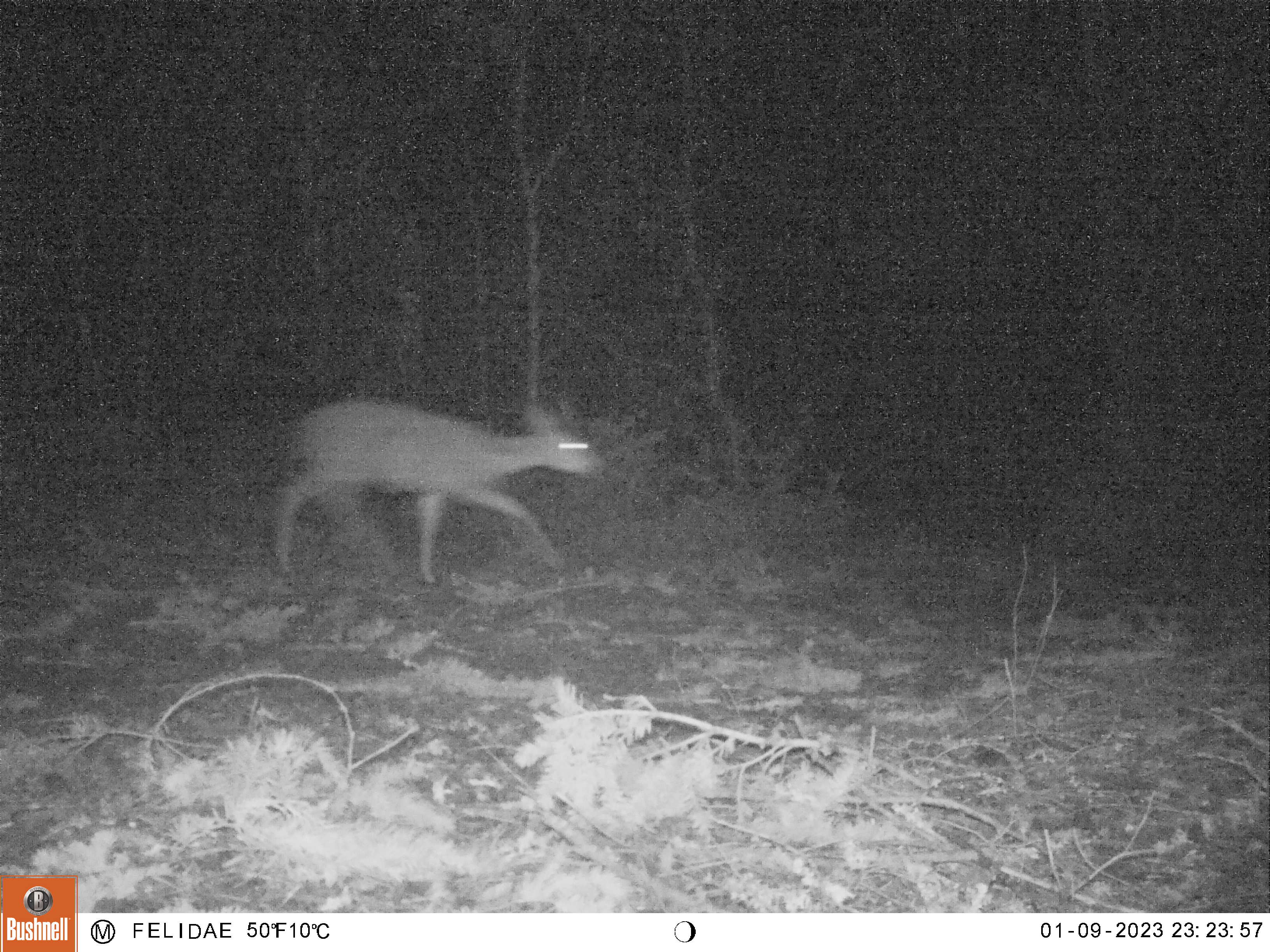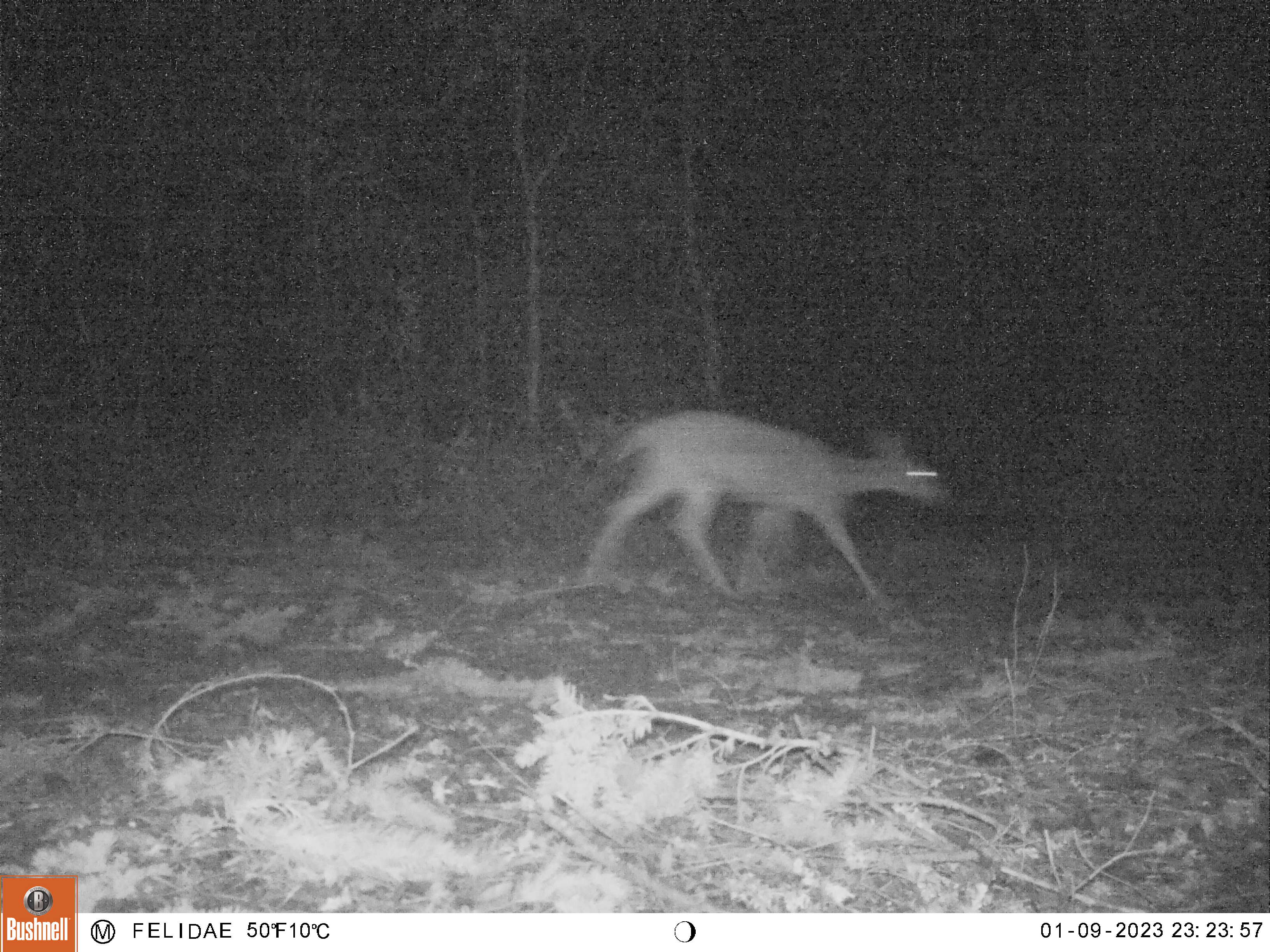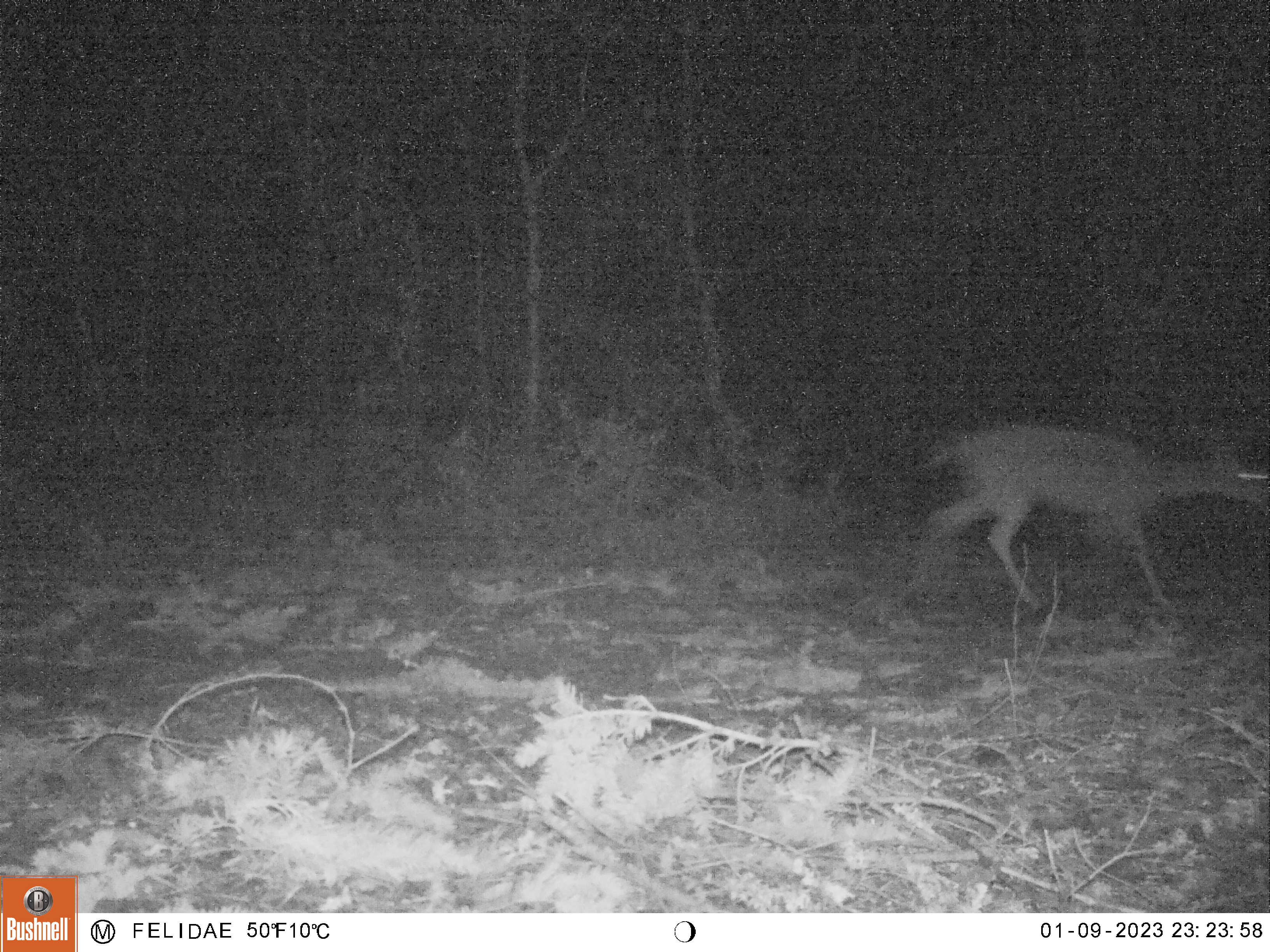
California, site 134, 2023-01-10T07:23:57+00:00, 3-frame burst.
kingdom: Animalia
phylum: Chordata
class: Mammalia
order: Artiodactyla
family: Cervidae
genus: Odocoileus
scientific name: Odocoileus hemionus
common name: mule deer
Mule deer (Odocoileus hemionus).